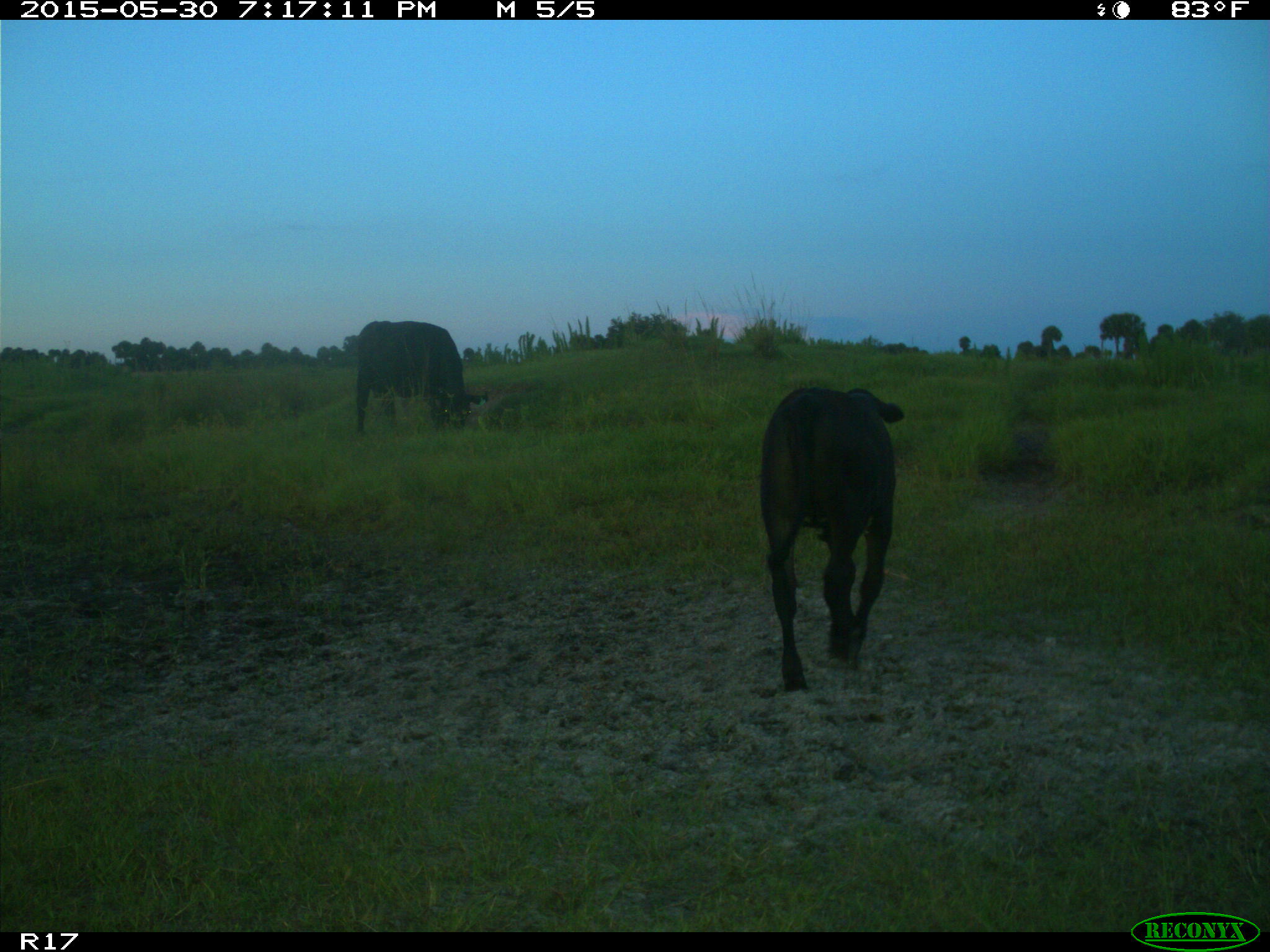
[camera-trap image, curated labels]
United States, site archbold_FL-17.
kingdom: Animalia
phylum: Chordata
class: Mammalia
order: Artiodactyla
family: Bovidae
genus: Bos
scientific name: Bos taurus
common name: domestic cow